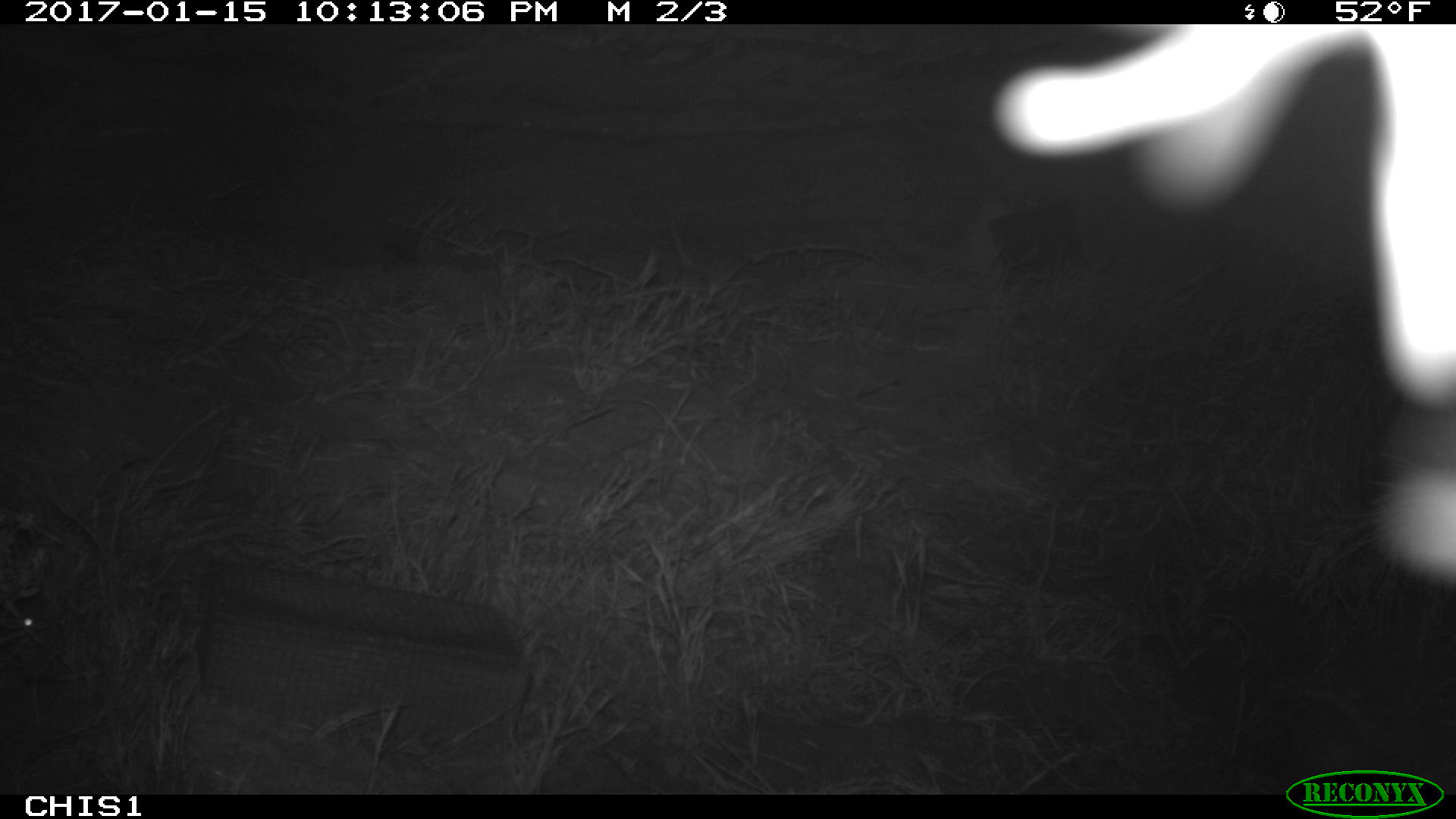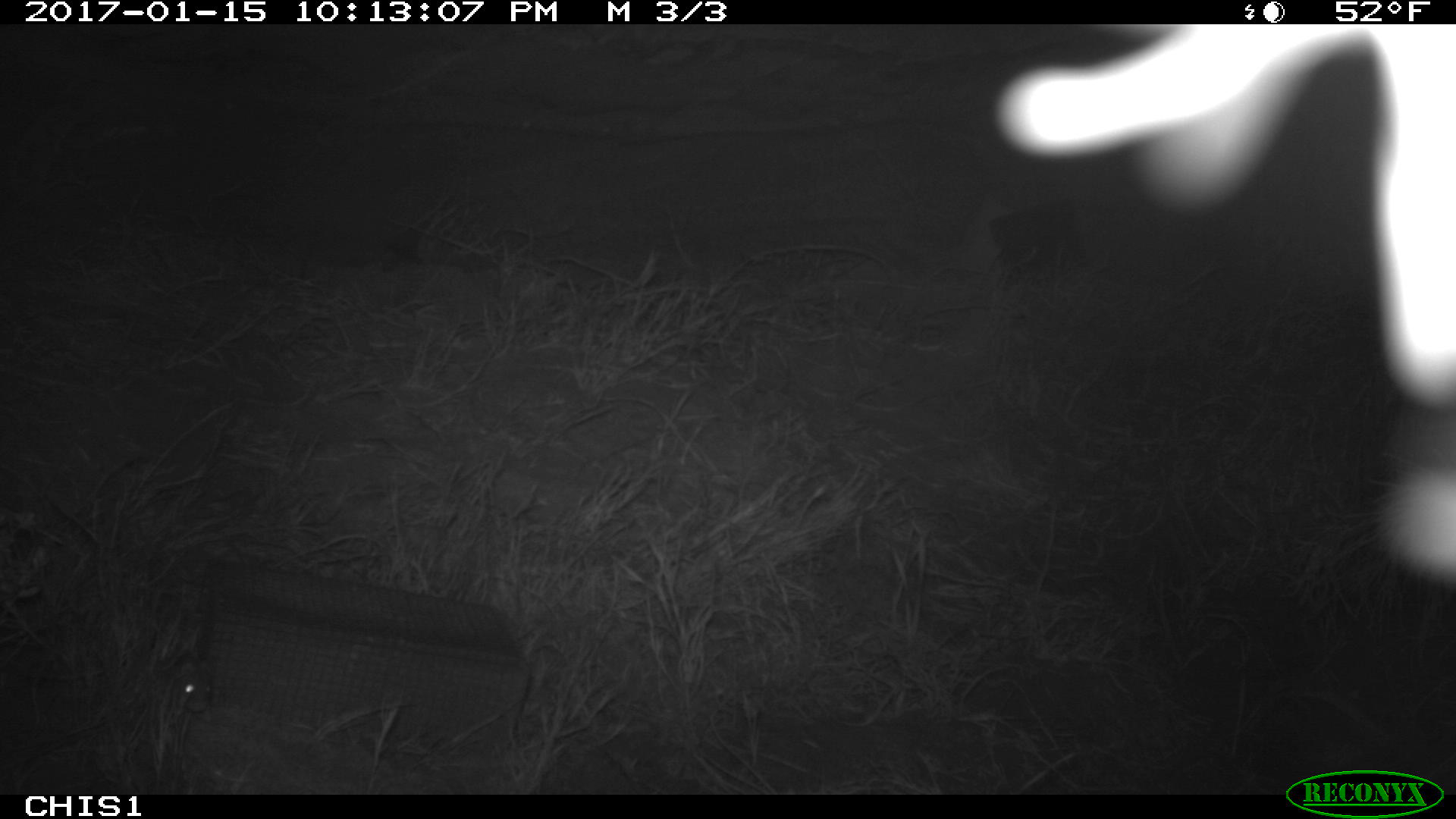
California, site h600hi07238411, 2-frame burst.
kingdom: Animalia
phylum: Chordata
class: Mammalia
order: Rodentia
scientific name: Rodentia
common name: rodent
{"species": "rodent (Rodentia)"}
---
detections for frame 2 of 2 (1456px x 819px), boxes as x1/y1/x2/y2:
rodent: 177/661/211/710